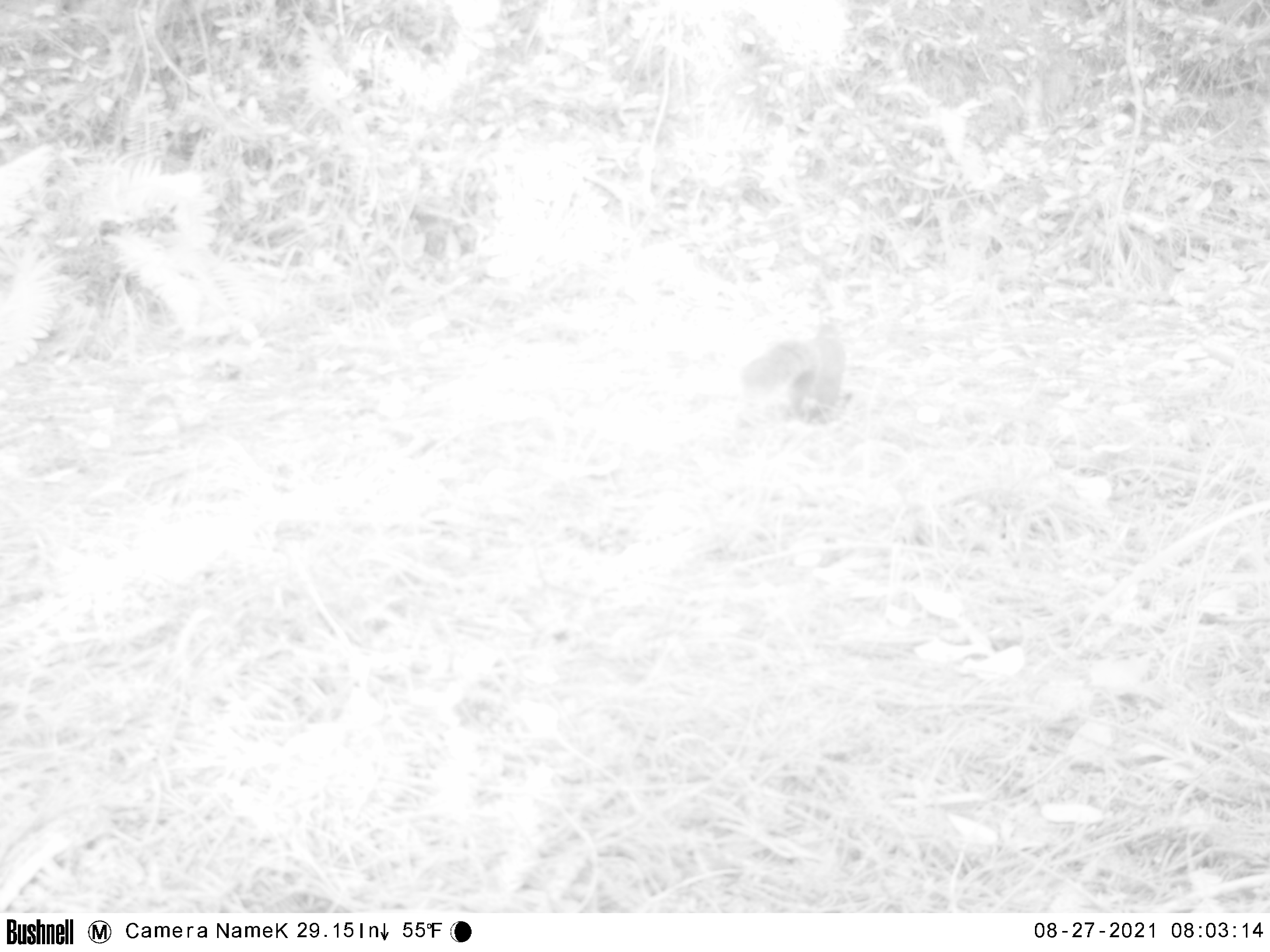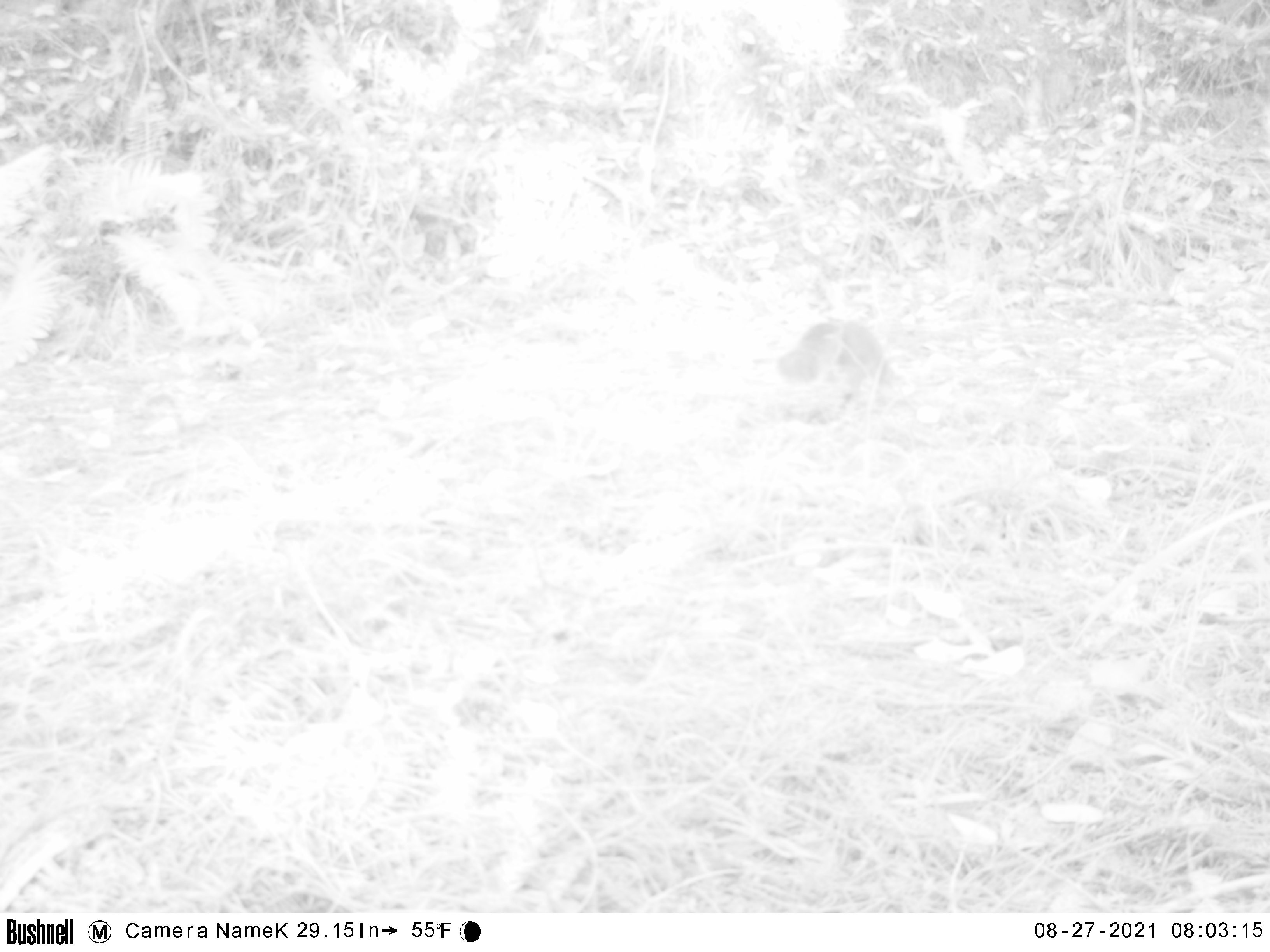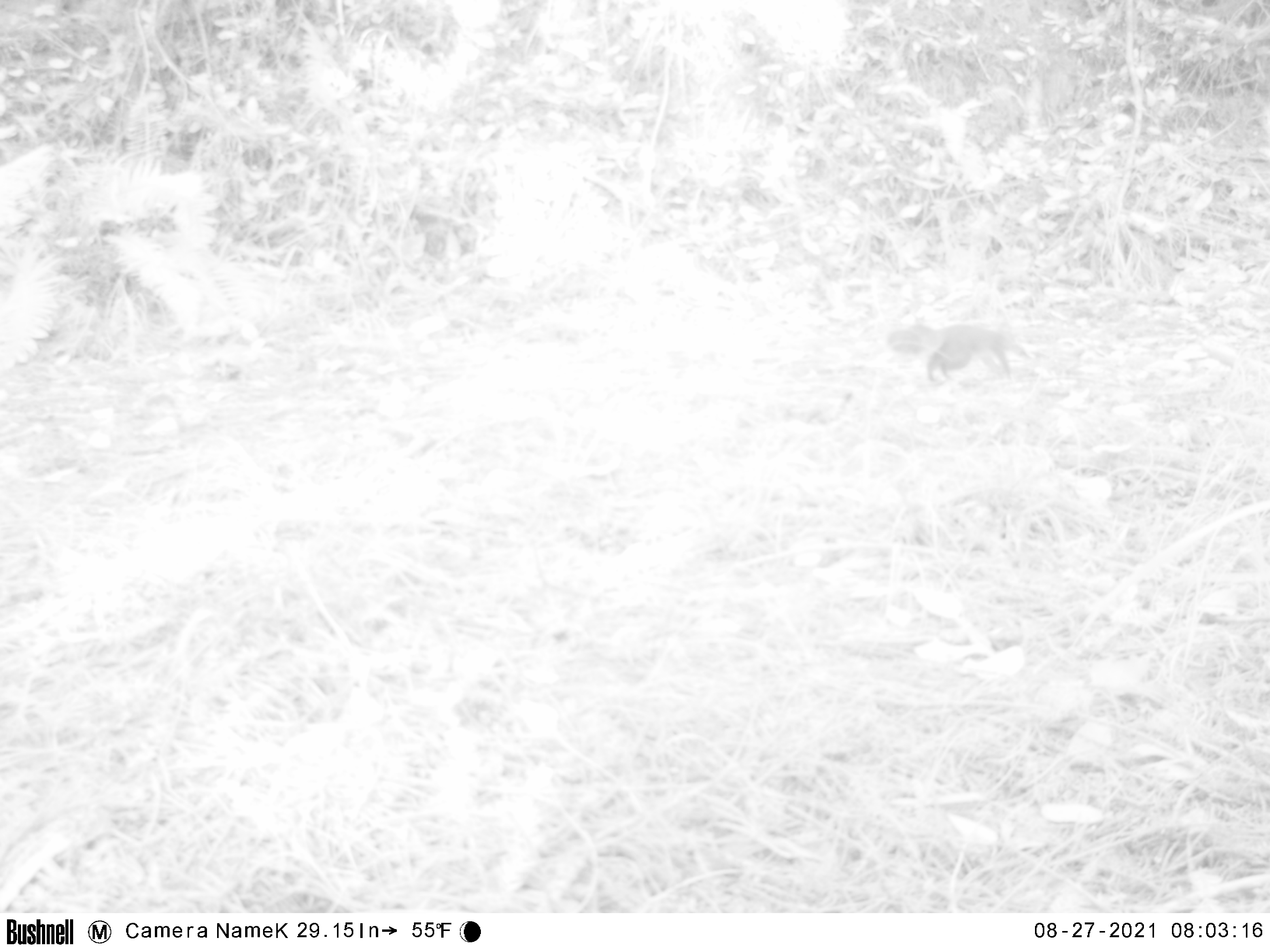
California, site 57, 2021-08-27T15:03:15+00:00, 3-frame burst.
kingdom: Animalia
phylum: Chordata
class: Mammalia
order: Rodentia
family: Sciuridae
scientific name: Sciuridae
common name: squirrel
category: unknown squirrel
Unknown squirrel (squirrel) (Sciuridae).